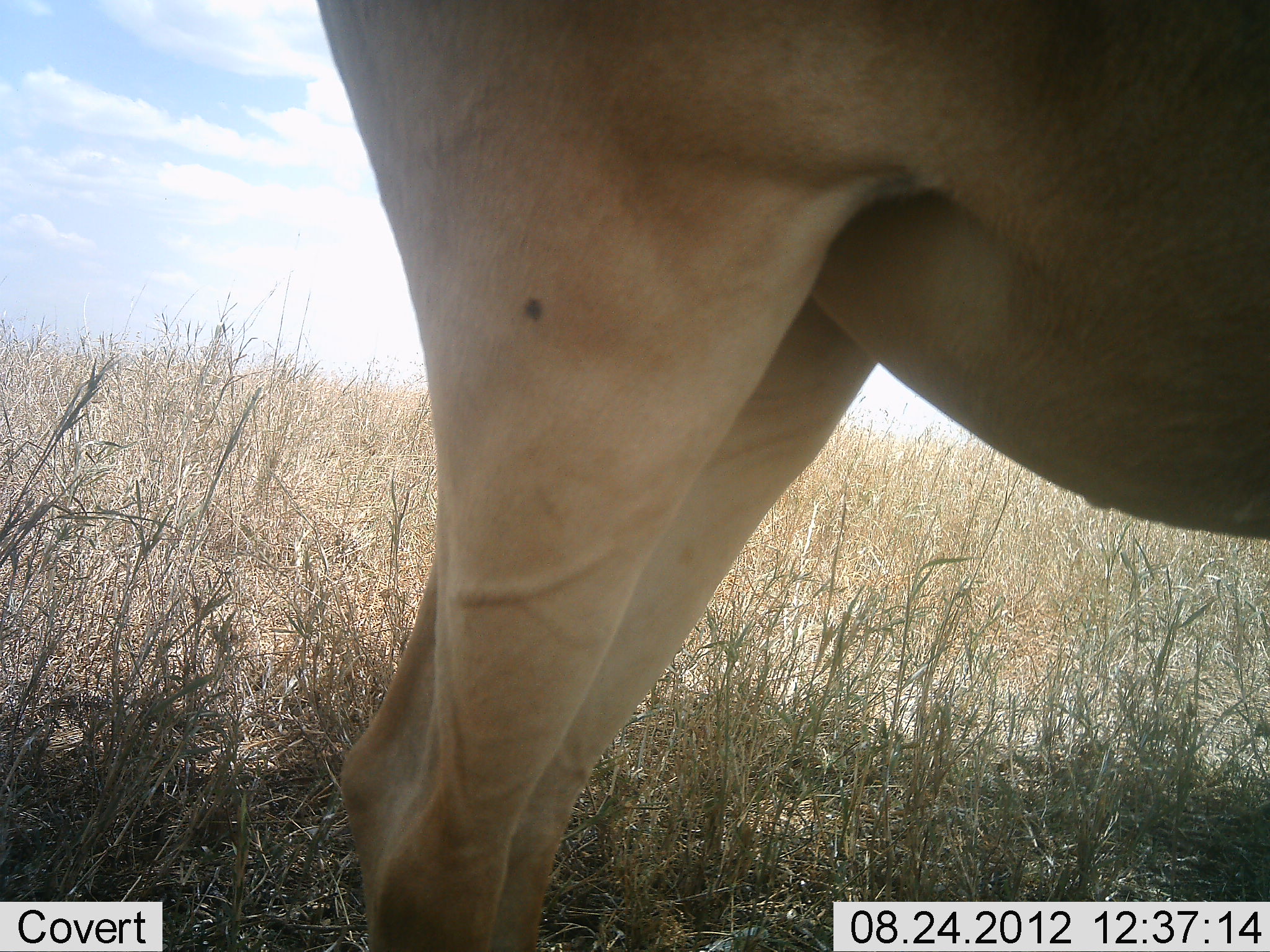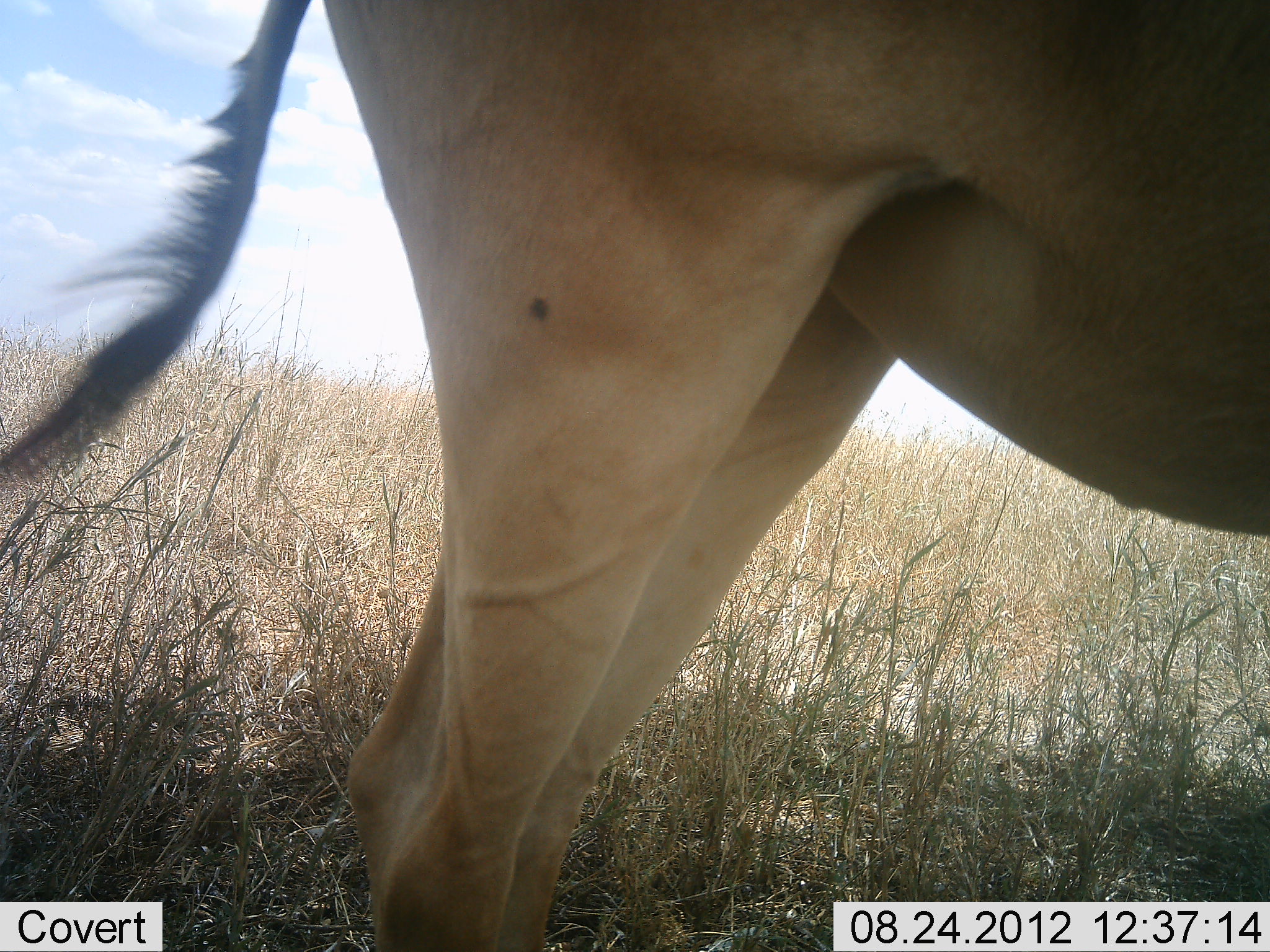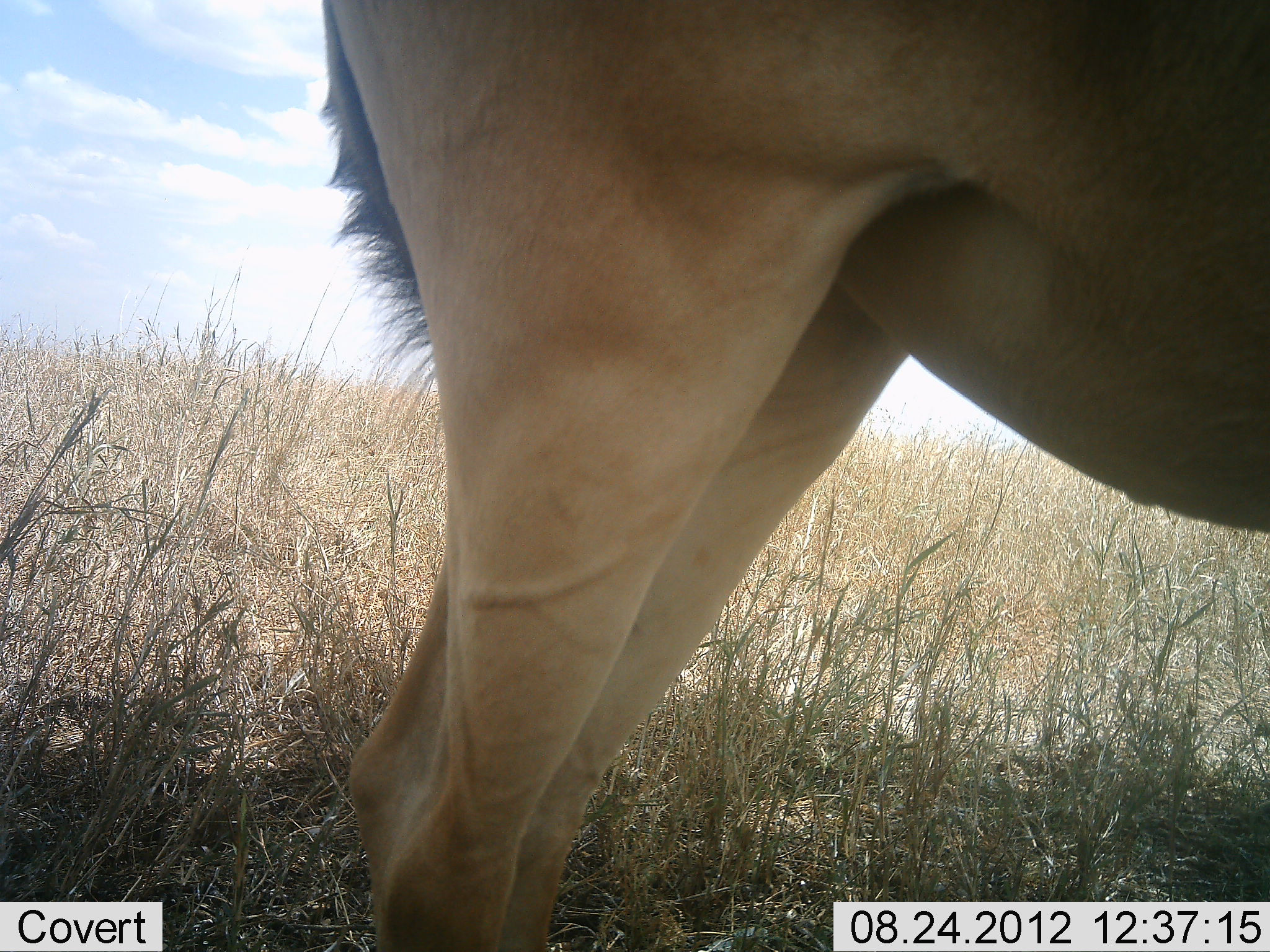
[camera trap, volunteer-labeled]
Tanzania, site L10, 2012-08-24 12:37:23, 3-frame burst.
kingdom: Animalia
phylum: Chordata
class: Mammalia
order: Artiodactyla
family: Bovidae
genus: Alcelaphus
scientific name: Alcelaphus buselaphus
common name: hartebeest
Hartebeest (Alcelaphus buselaphus), count 1. Behavior (volunteer vote fractions): standing 100%, resting 0%, moving 0%, interacting 0%. Young present (vote fraction): 0%. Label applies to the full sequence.